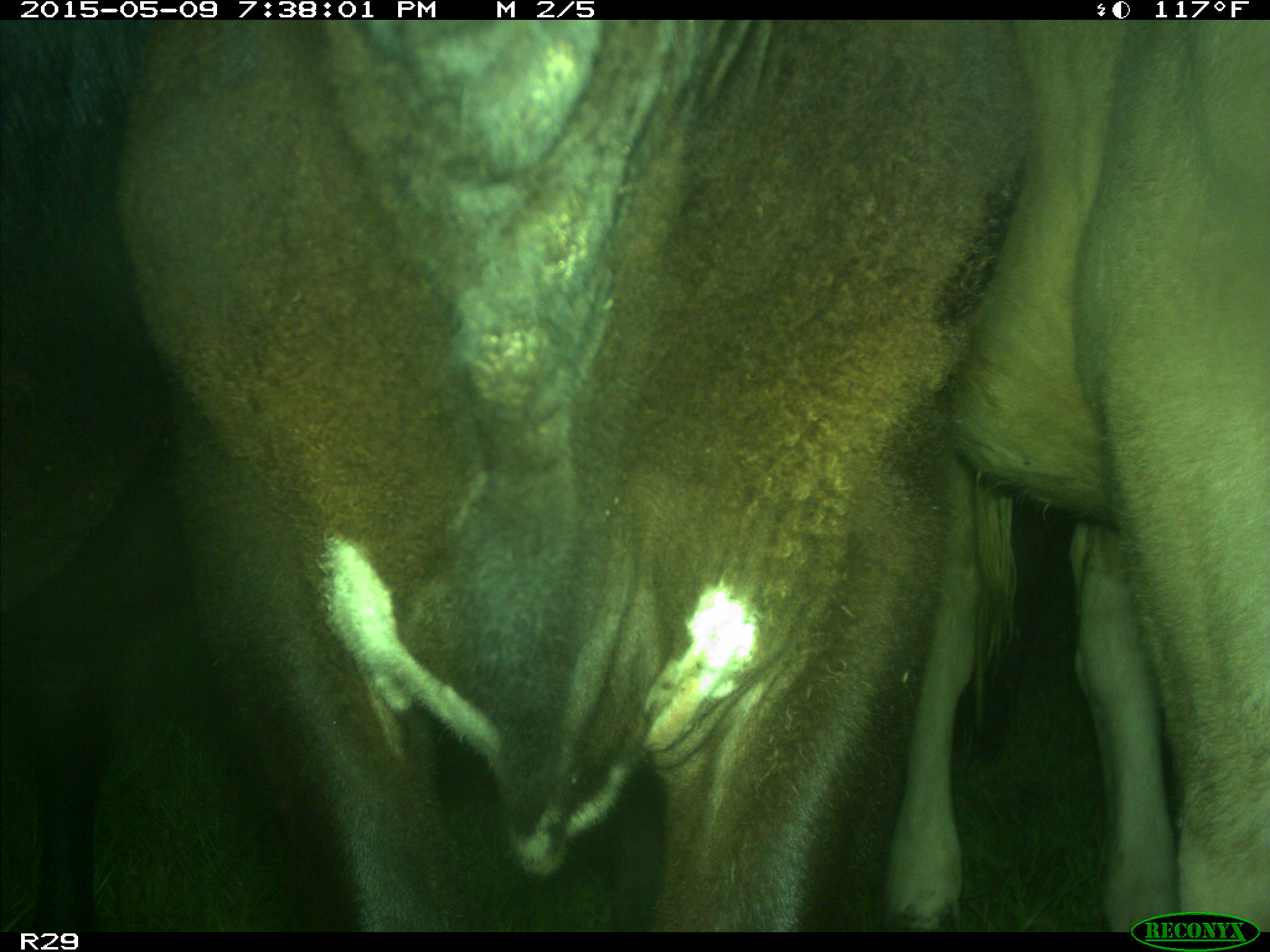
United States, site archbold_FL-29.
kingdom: Animalia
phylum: Chordata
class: Mammalia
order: Artiodactyla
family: Bovidae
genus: Bos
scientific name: Bos taurus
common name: domestic cow